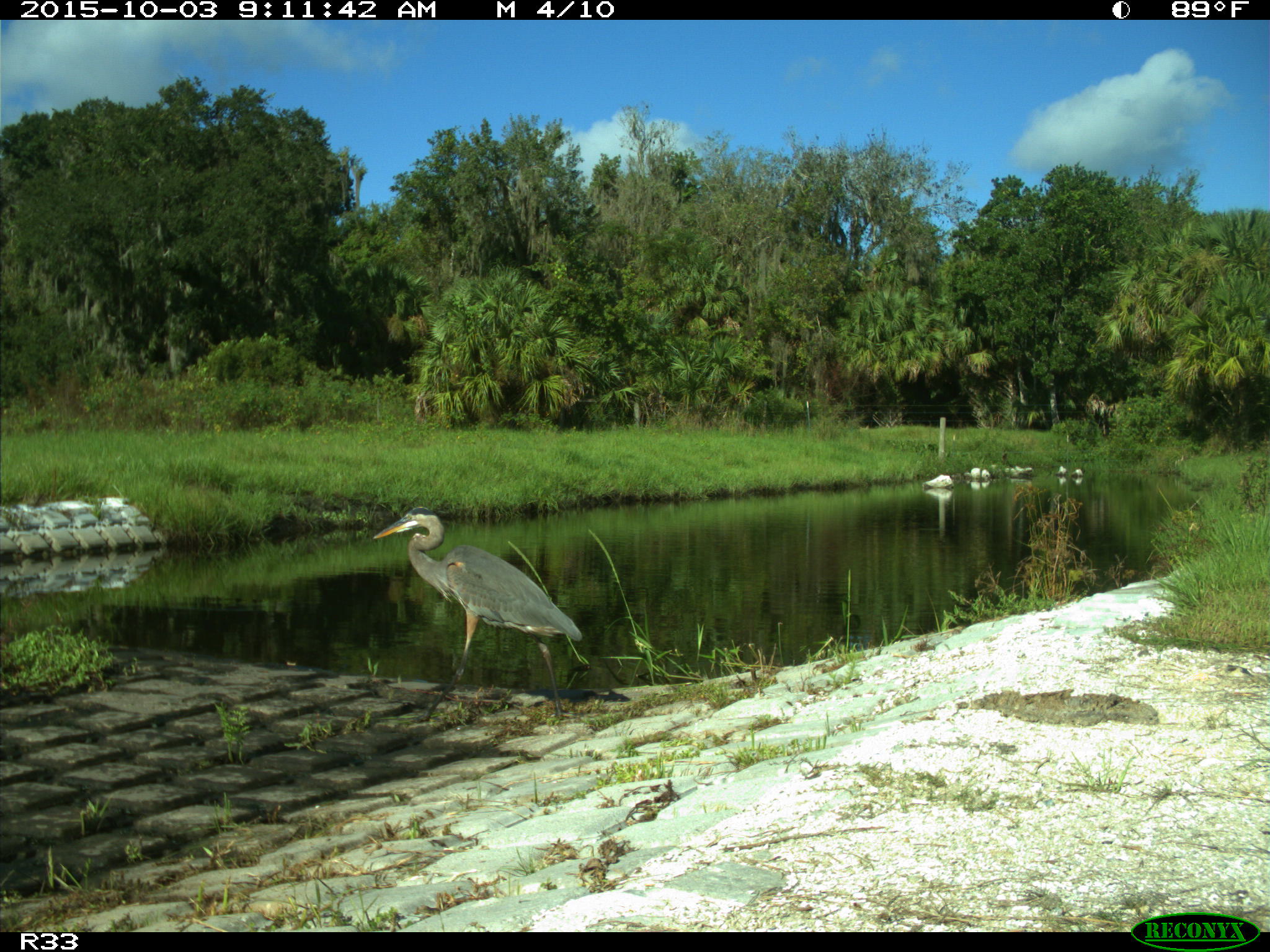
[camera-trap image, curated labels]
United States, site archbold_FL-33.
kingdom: Animalia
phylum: Chordata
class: Aves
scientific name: Aves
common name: birds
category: unidentified bird